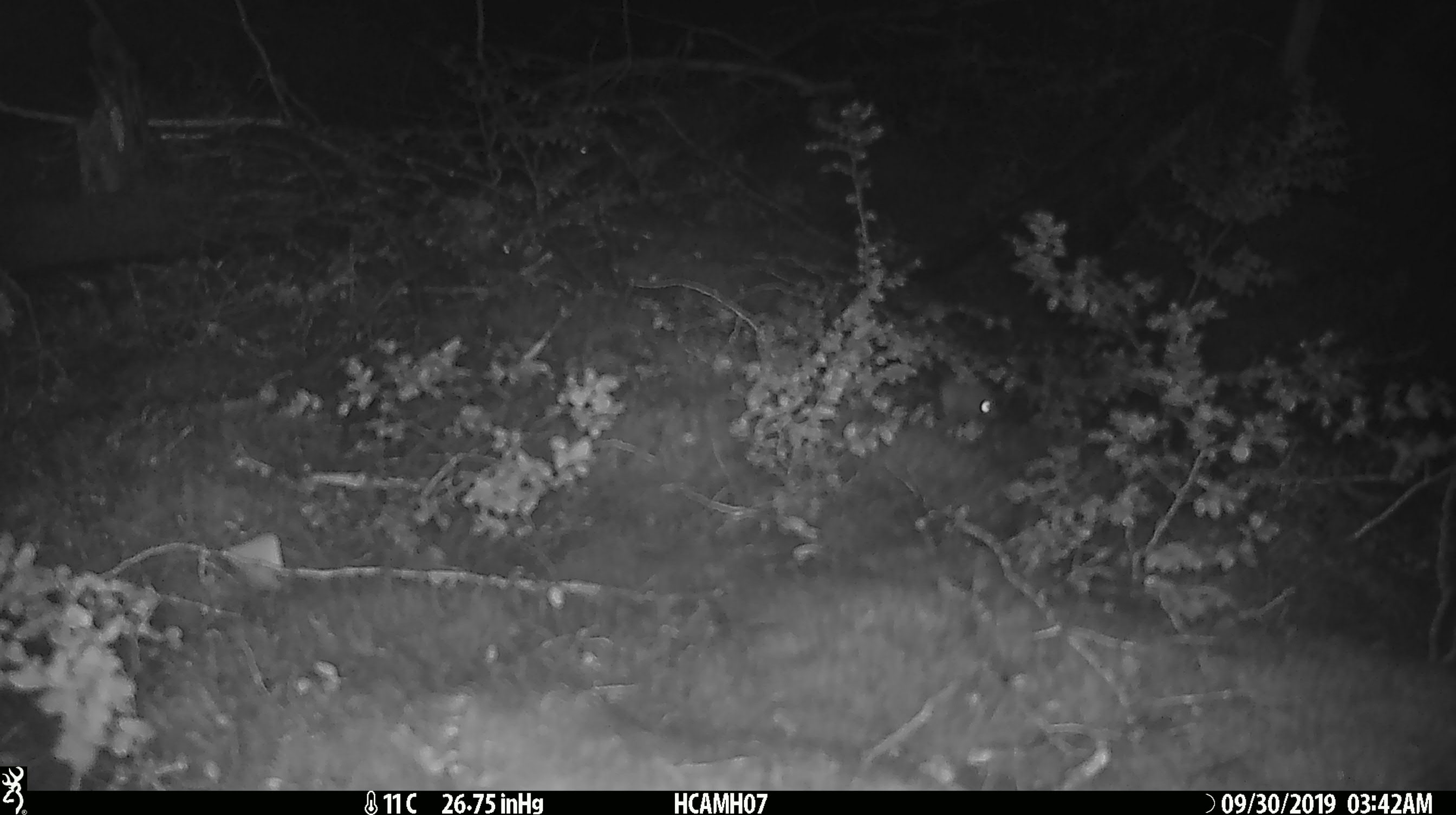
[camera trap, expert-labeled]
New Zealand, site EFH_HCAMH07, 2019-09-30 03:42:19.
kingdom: Animalia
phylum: Chordata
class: Mammalia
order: Rodentia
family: Muridae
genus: Mus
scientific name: Mus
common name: mouse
Mouse (Mus).